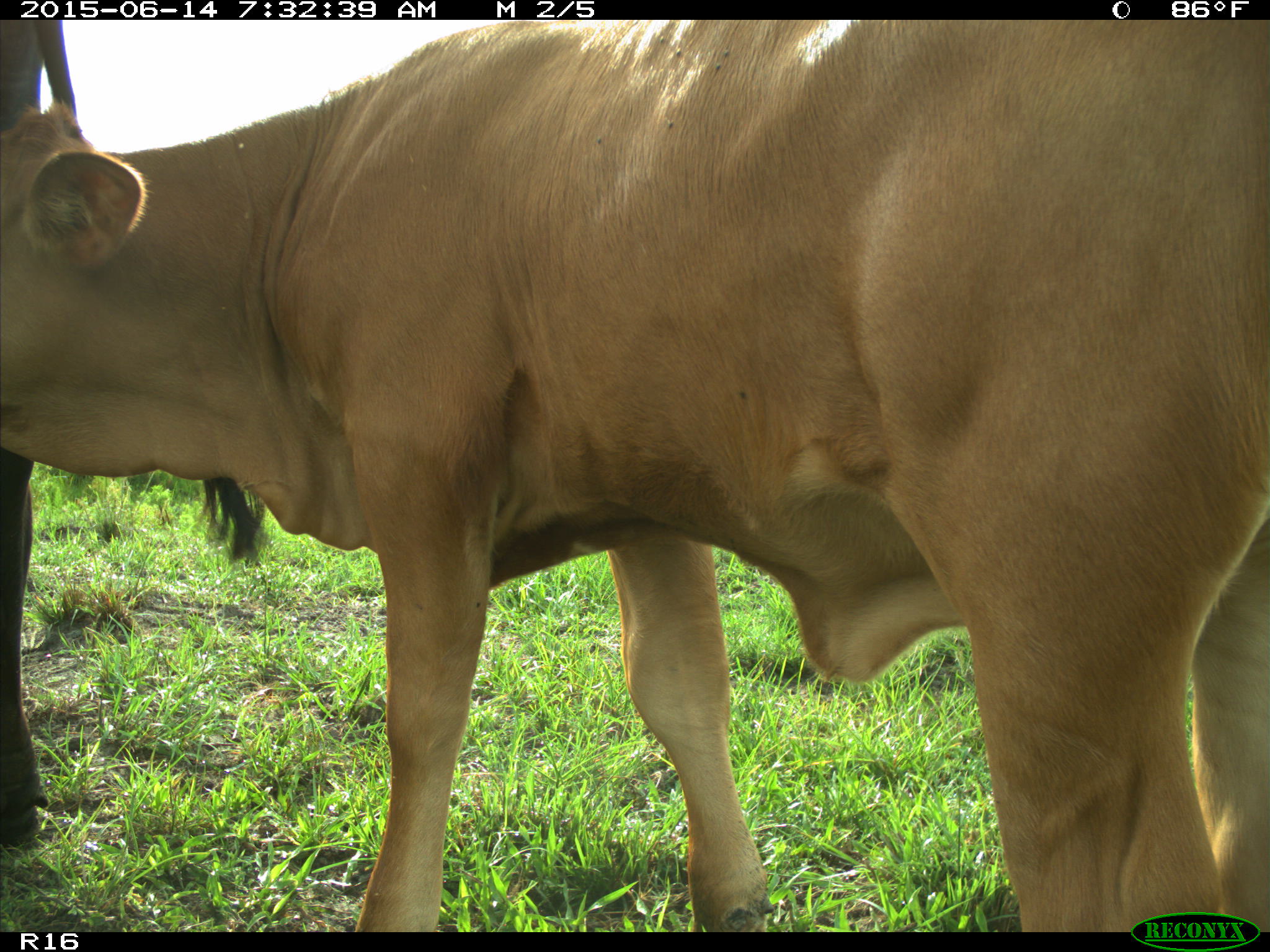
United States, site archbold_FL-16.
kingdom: Animalia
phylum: Chordata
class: Mammalia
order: Artiodactyla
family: Bovidae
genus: Bos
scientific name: Bos taurus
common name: domestic cow